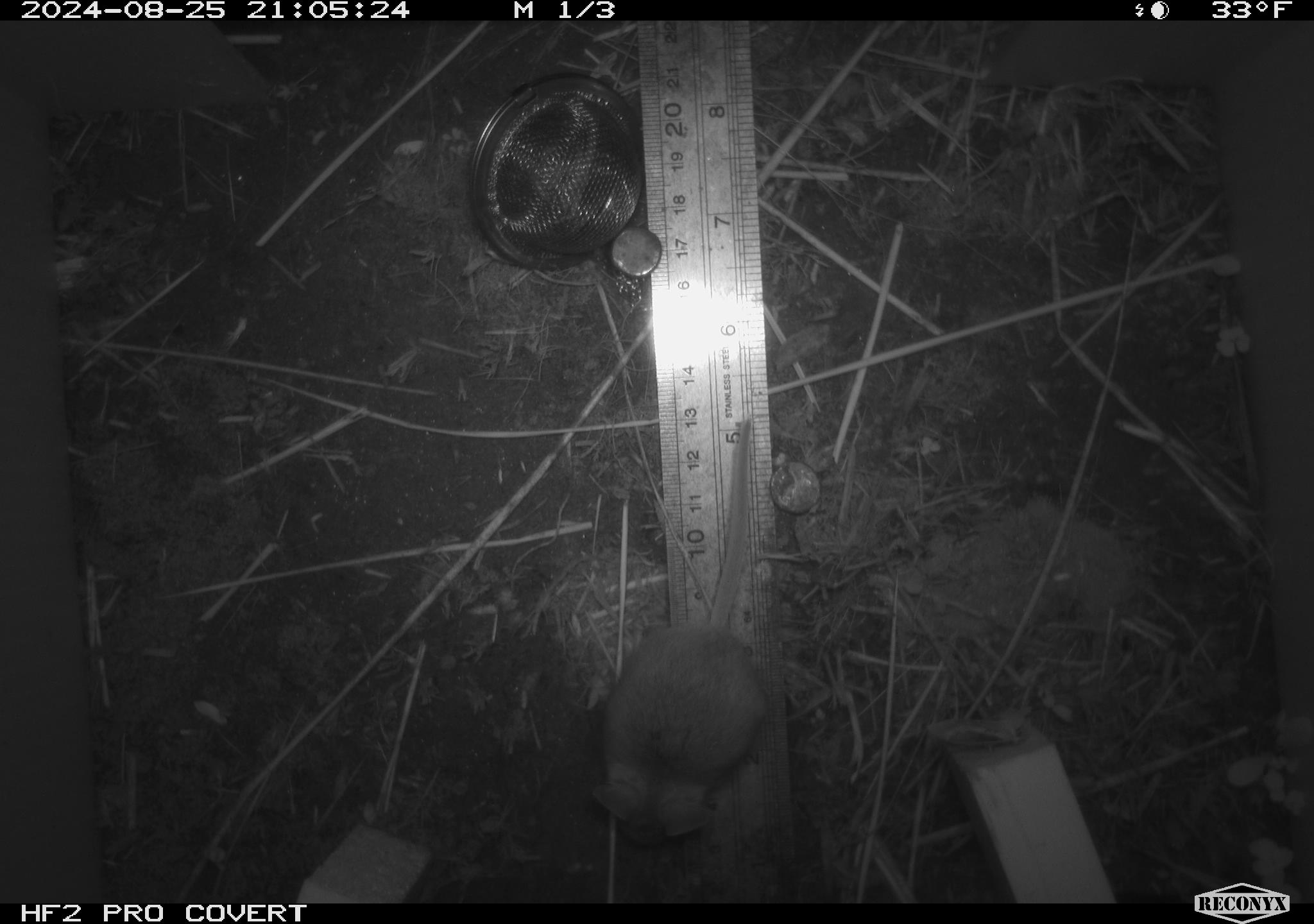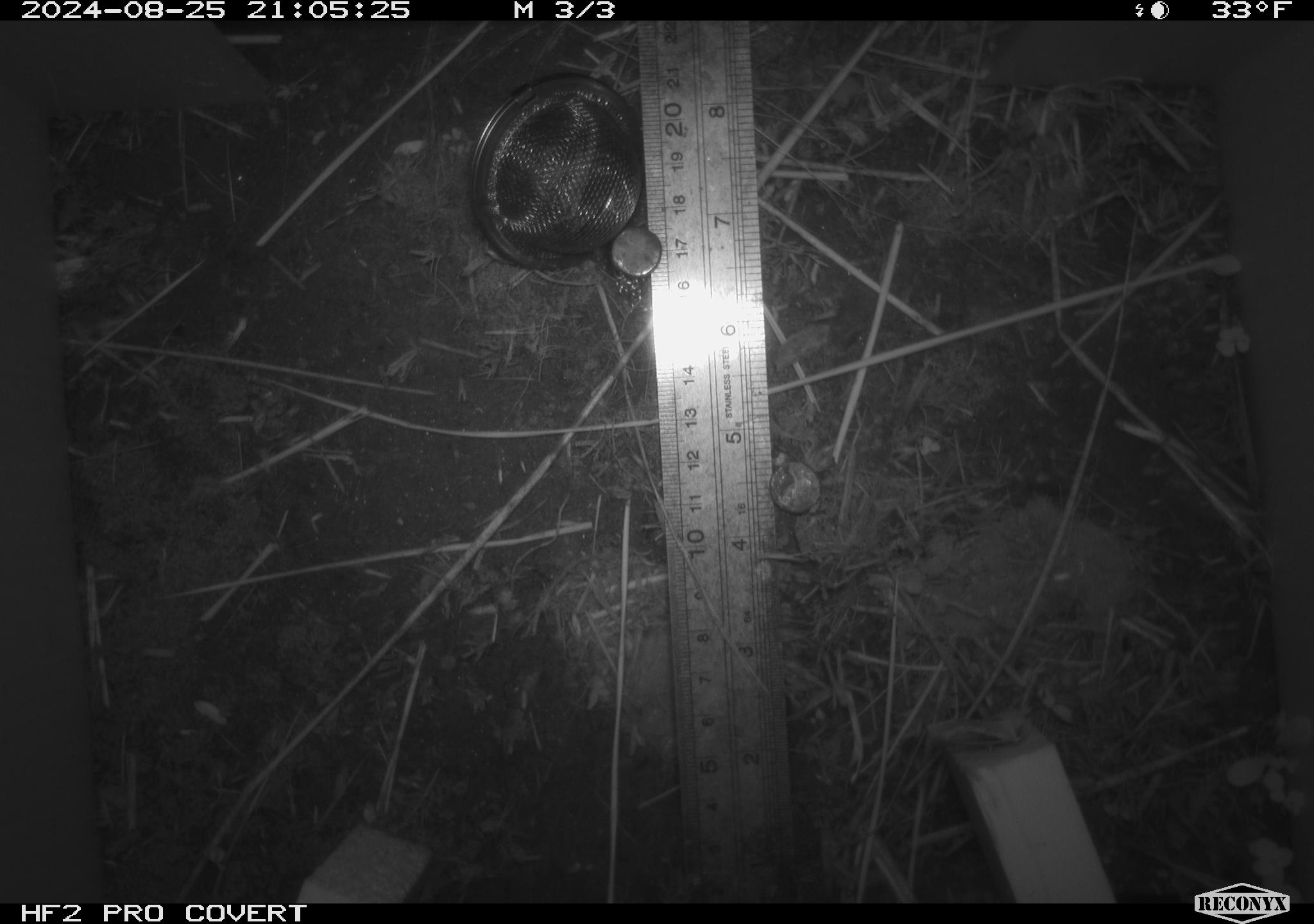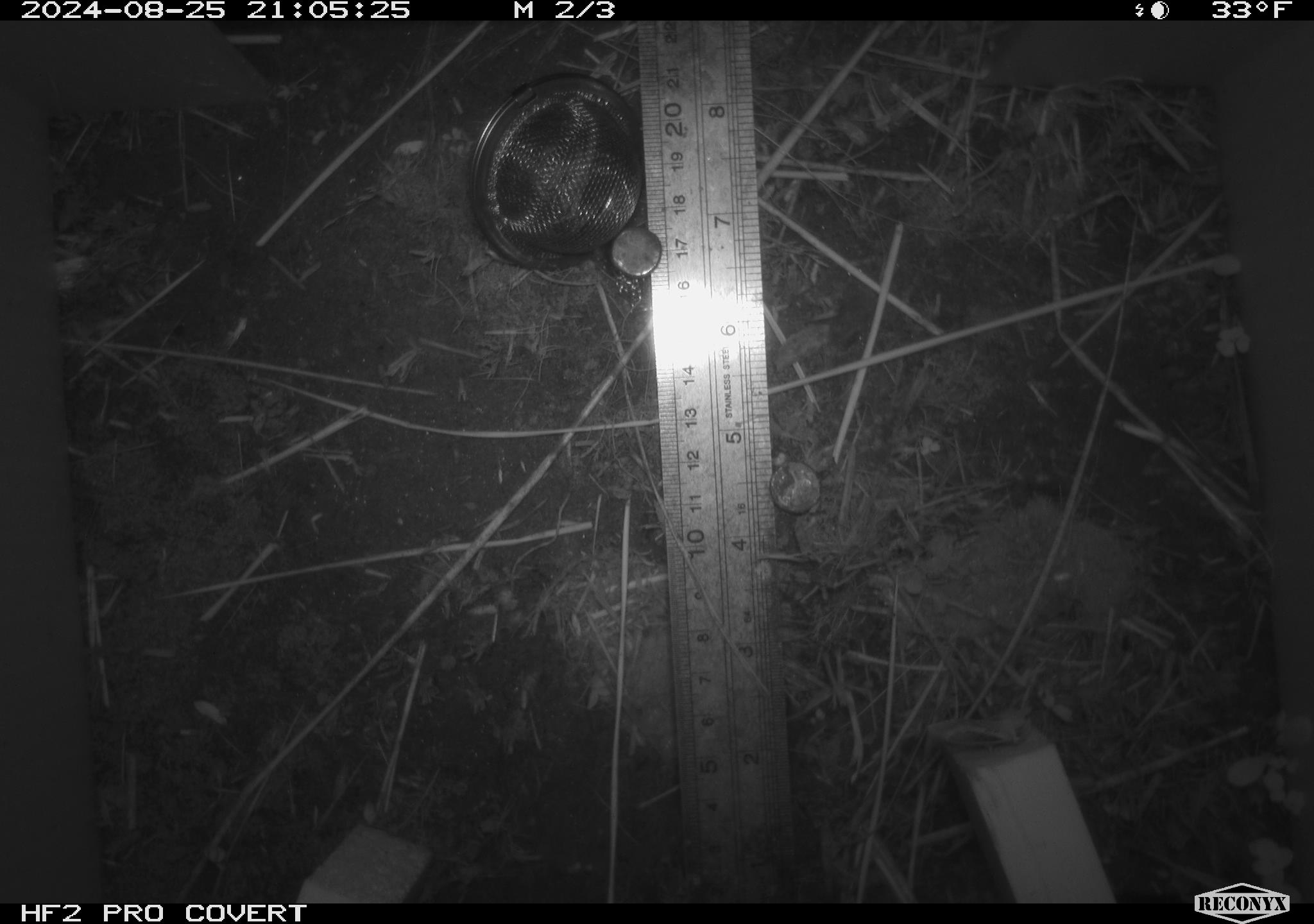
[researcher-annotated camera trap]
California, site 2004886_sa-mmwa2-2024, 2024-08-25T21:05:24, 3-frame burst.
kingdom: Animalia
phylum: Chordata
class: Mammalia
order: Rodentia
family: Cricetidae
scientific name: Arvicolinae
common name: voles, lemmings, and muskrats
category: arvicolinae subfamily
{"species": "arvicolinae subfamily (voles, lemmings, and muskrats) (Arvicolinae)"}